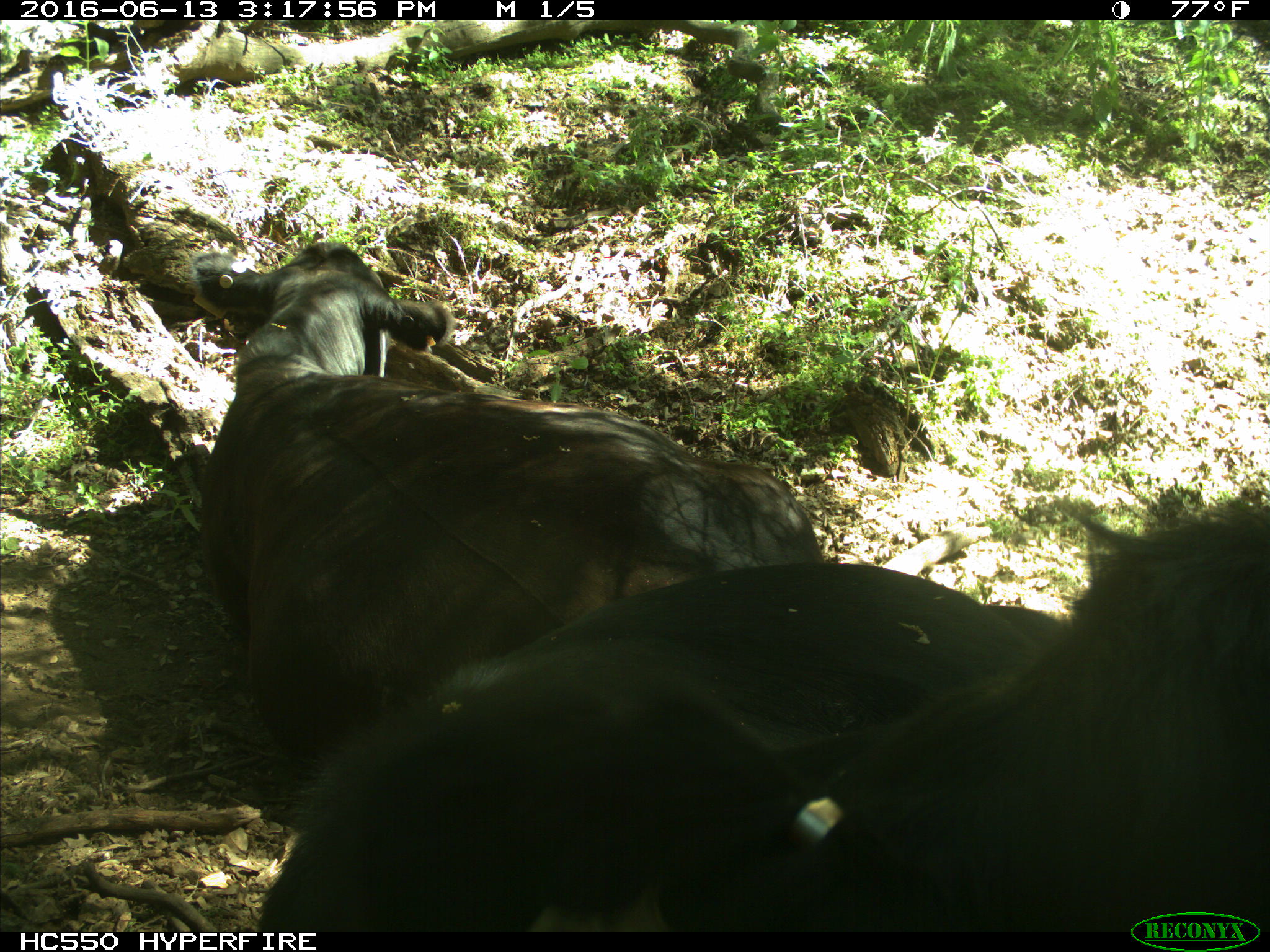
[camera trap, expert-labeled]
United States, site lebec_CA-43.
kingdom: Animalia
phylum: Chordata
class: Mammalia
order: Artiodactyla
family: Bovidae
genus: Bos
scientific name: Bos taurus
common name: domestic cow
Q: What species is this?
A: Bos taurus (domestic cow).